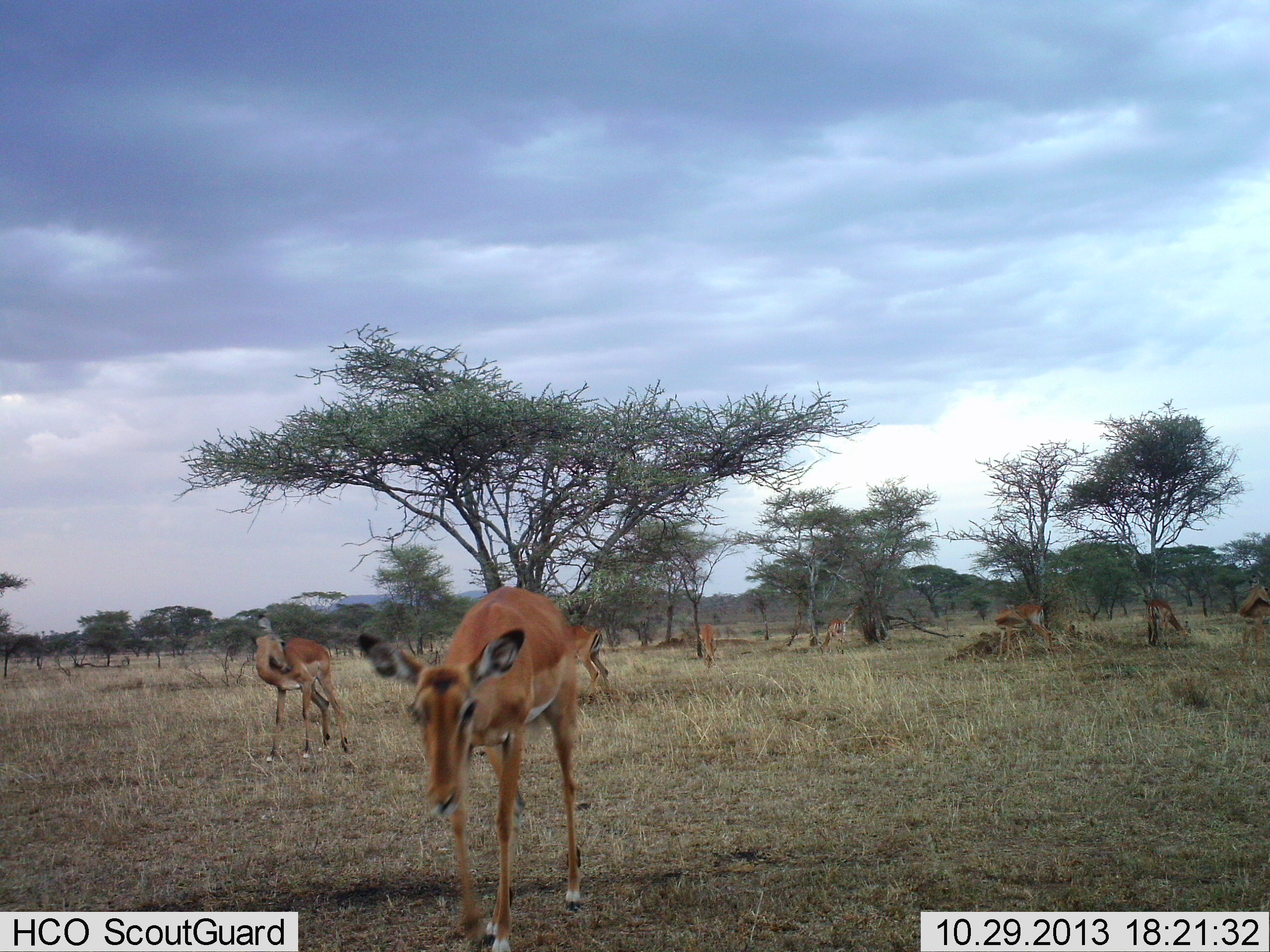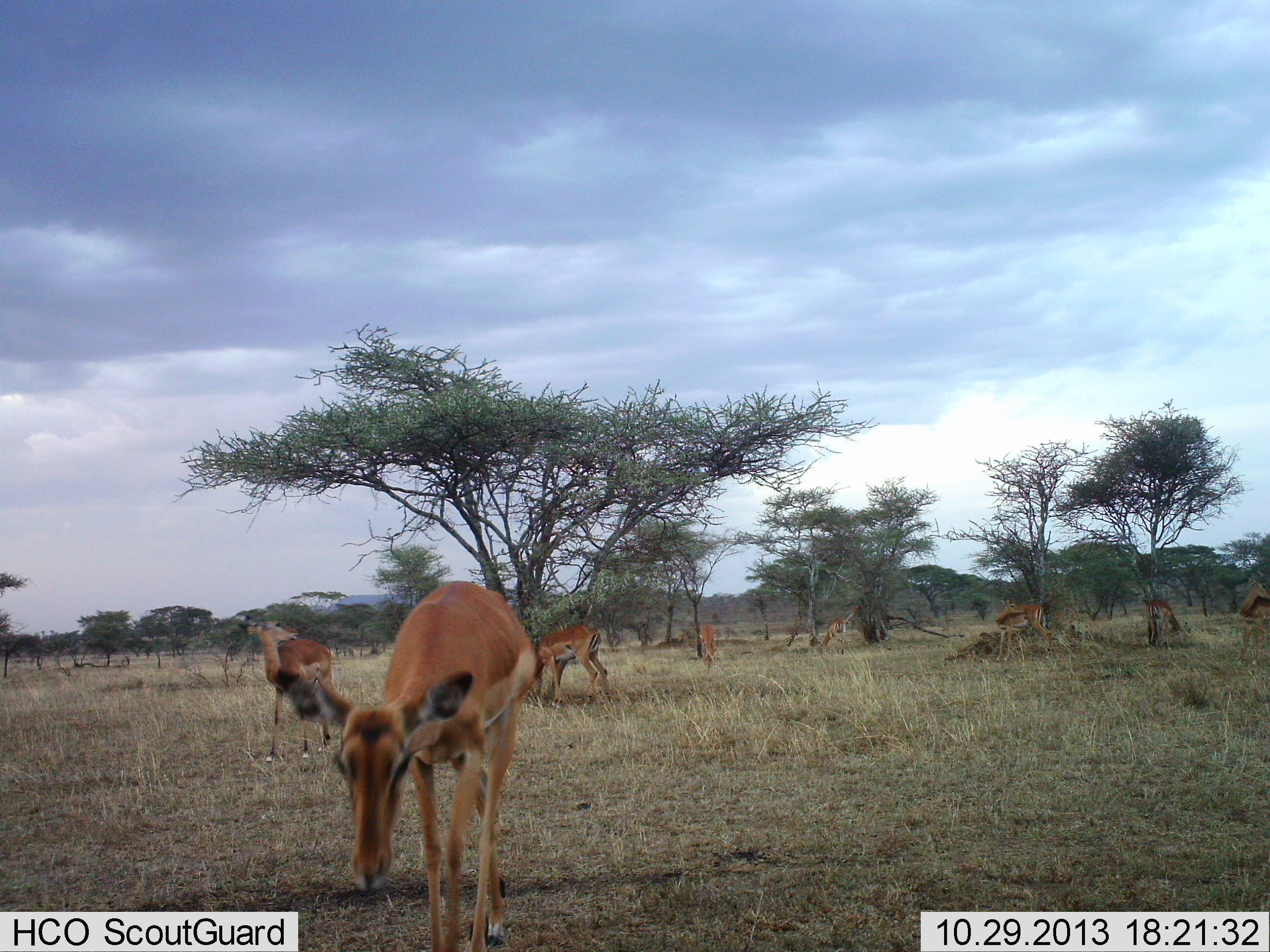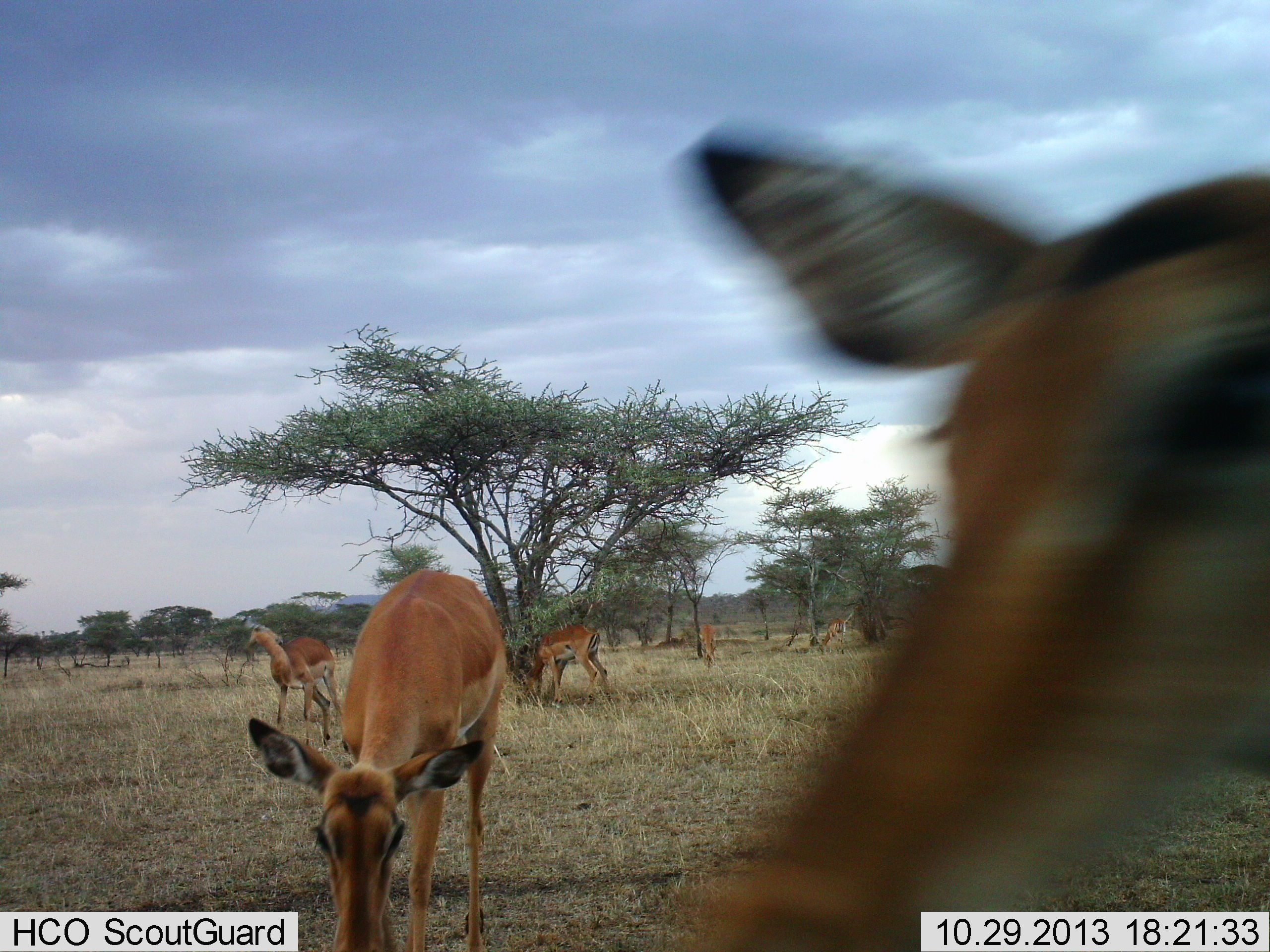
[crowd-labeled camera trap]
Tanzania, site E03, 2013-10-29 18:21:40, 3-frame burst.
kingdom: Animalia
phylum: Chordata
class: Mammalia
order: Artiodactyla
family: Bovidae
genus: Aepyceros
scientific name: Aepyceros melampus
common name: impala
Impala (Aepyceros melampus), count 9. Behavior (volunteer vote fractions): standing 80%, resting 10%, moving 40%, interacting 0%. Young present (vote fraction): 0%. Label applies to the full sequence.